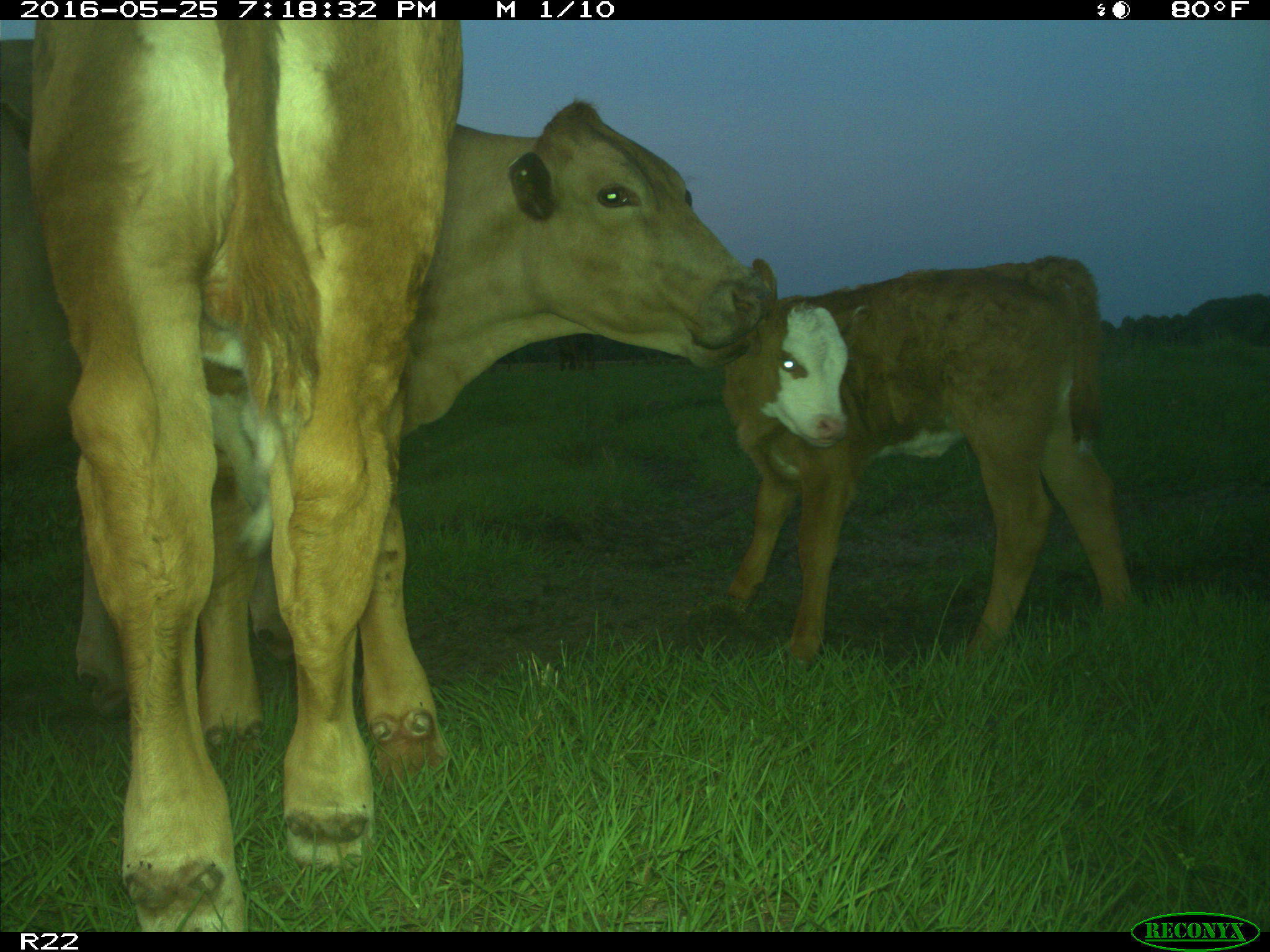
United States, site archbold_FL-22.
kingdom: Animalia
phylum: Chordata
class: Mammalia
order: Artiodactyla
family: Bovidae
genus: Bos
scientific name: Bos taurus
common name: domestic cow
Bos taurus (domestic cow).